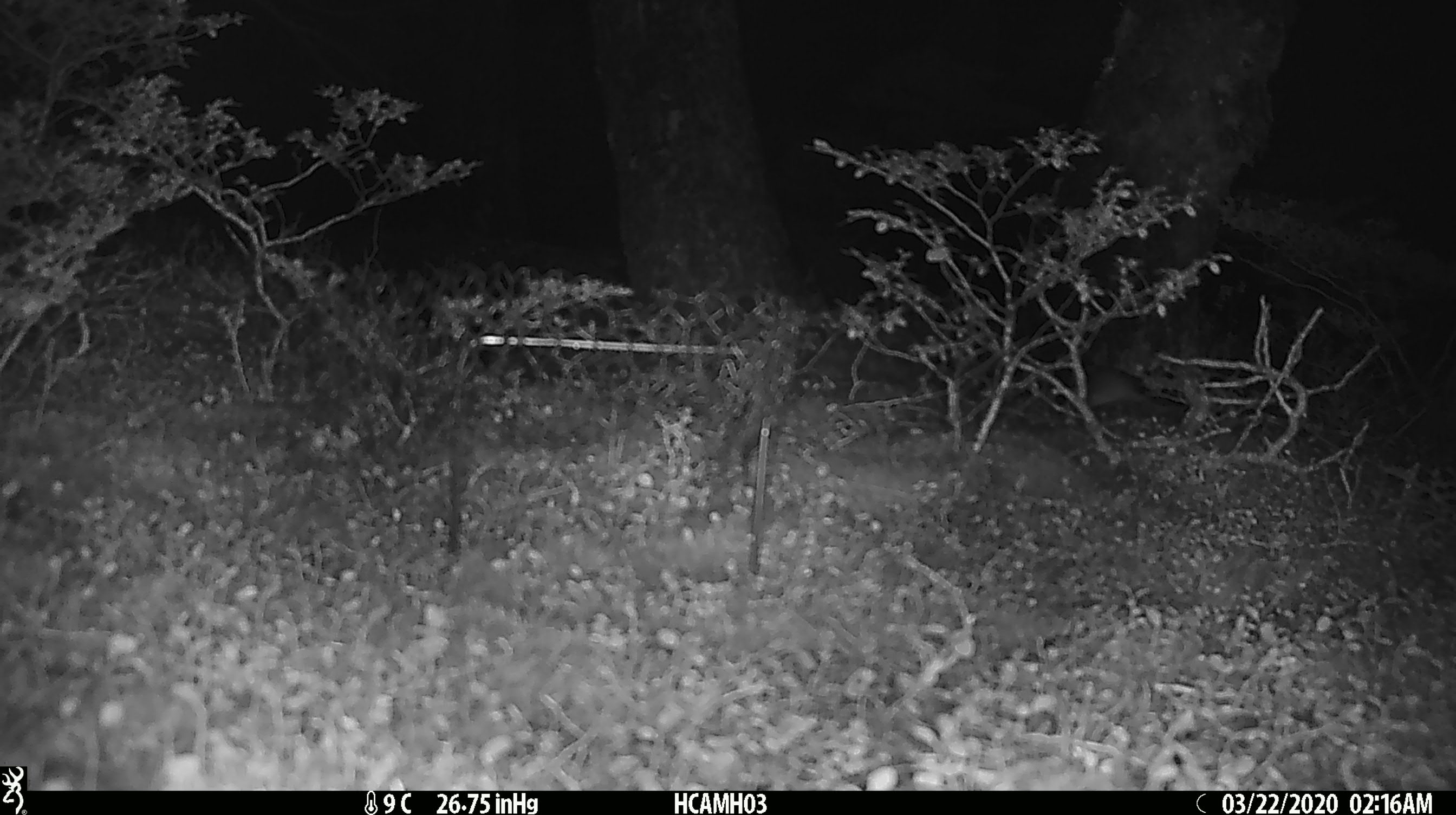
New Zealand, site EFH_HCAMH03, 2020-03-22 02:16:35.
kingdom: Animalia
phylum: Chordata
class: Mammalia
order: Rodentia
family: Muridae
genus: Mus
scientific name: Mus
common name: mouse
Mouse (Mus).